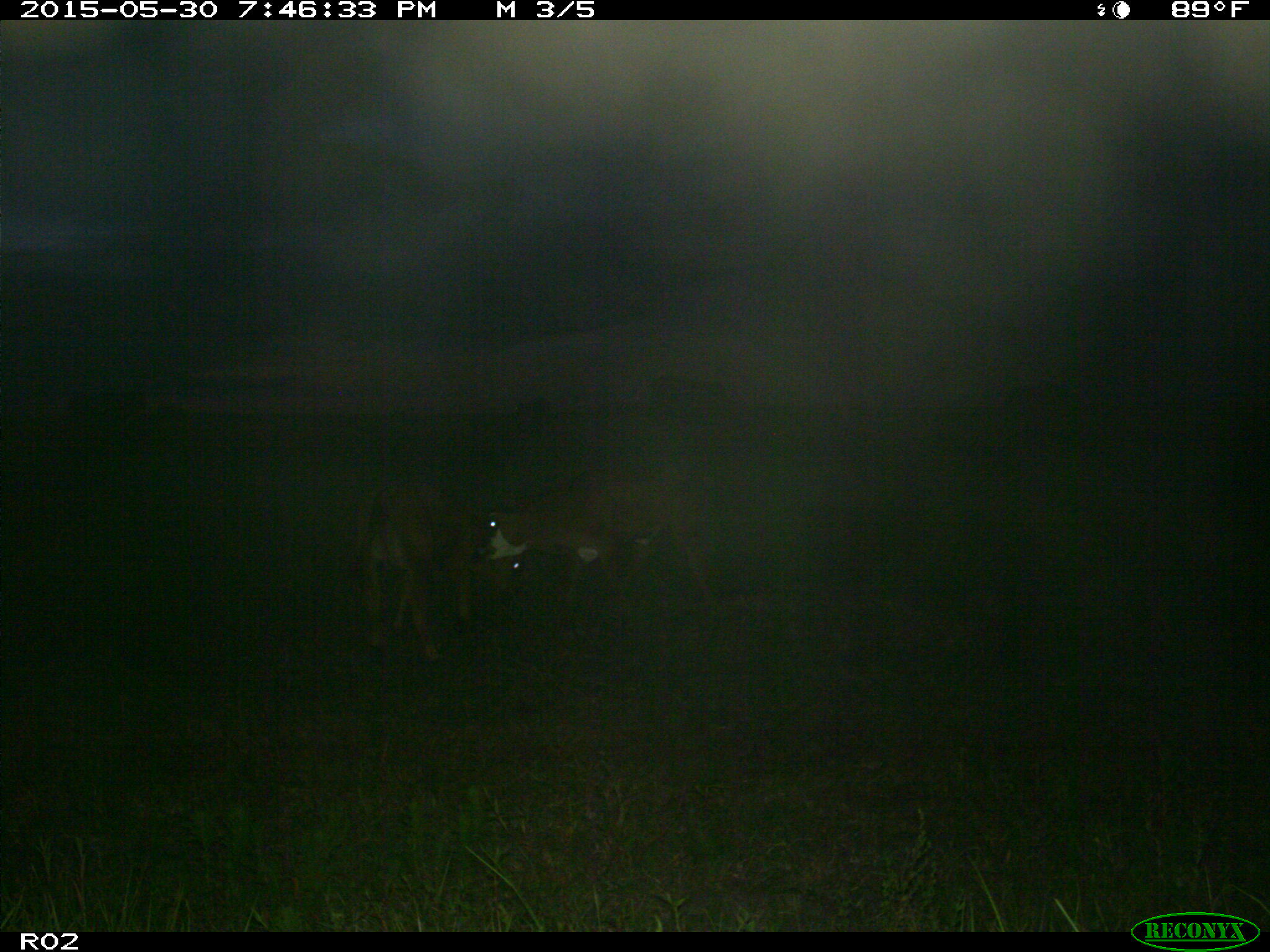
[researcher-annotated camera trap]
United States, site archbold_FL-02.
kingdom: Animalia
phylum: Chordata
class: Mammalia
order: Artiodactyla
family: Bovidae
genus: Bos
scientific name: Bos taurus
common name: domestic cow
Bos taurus (domestic cow).